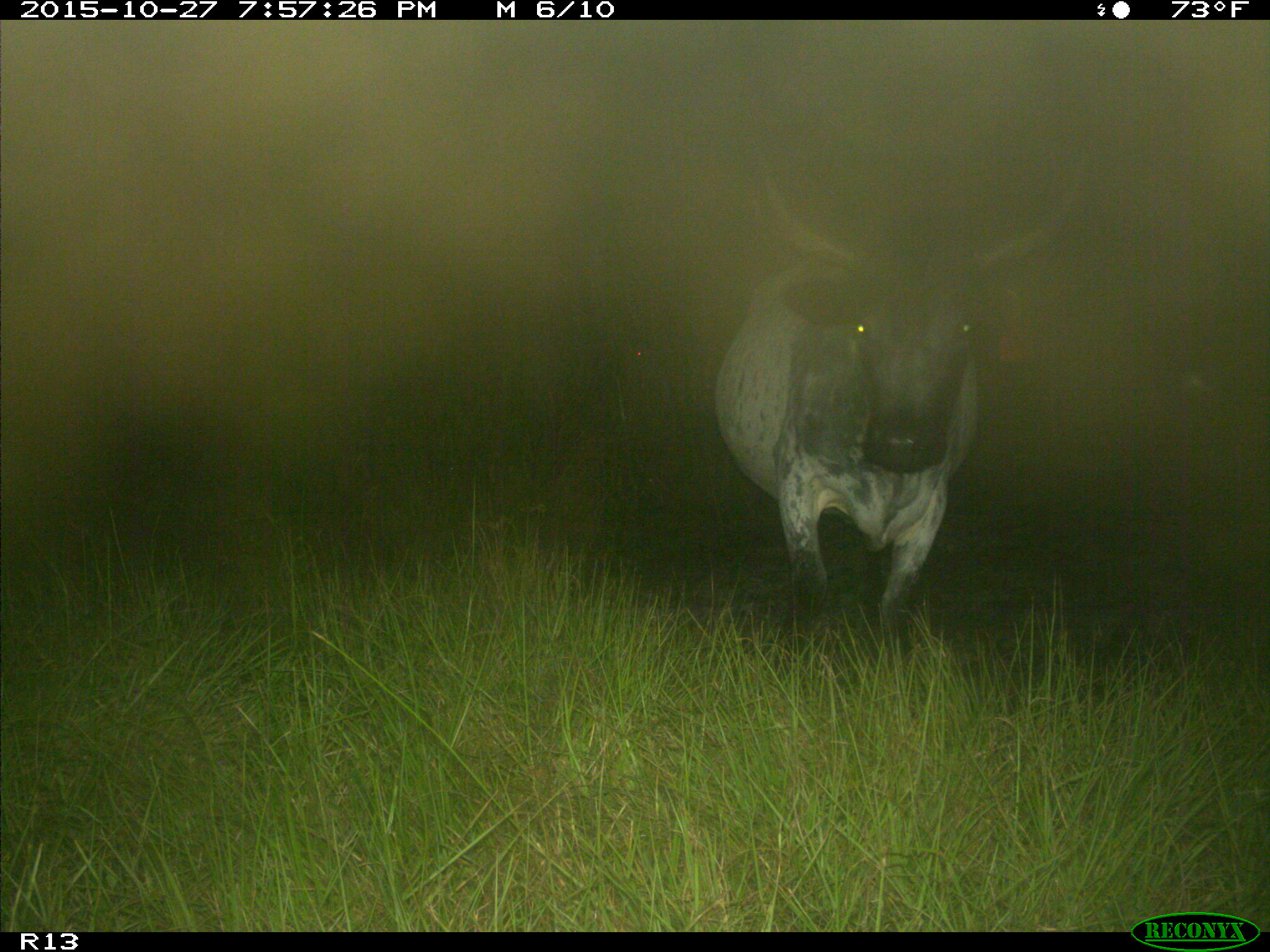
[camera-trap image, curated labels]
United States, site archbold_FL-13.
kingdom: Animalia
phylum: Chordata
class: Mammalia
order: Artiodactyla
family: Bovidae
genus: Bos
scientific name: Bos taurus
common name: domestic cow